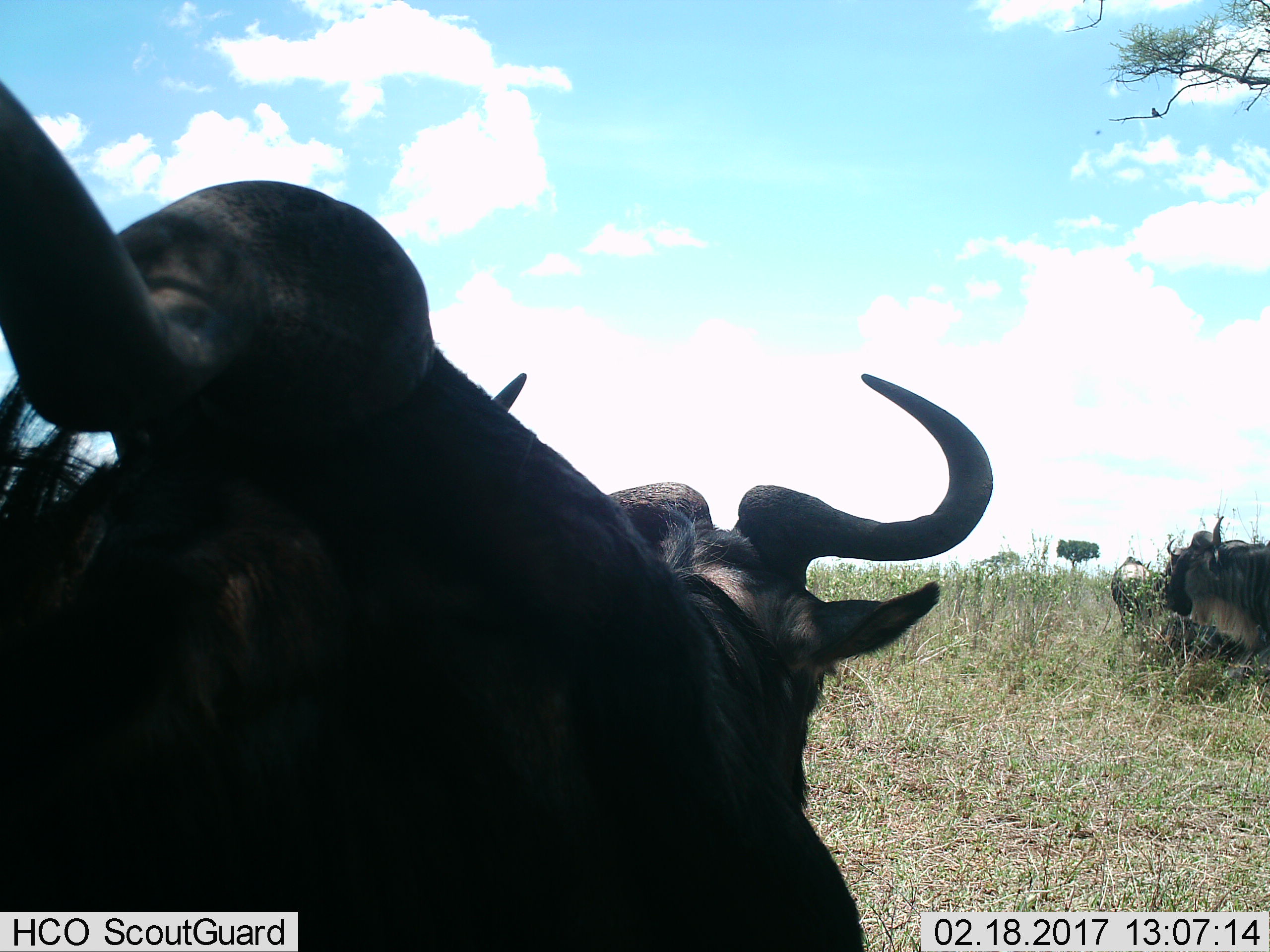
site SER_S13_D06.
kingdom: Animalia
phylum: Chordata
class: Mammalia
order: Artiodactyla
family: Bovidae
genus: Connochaetes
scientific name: Connochaetes taurinus taurinus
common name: blue wildebeest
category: wildebeestblue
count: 4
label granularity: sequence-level